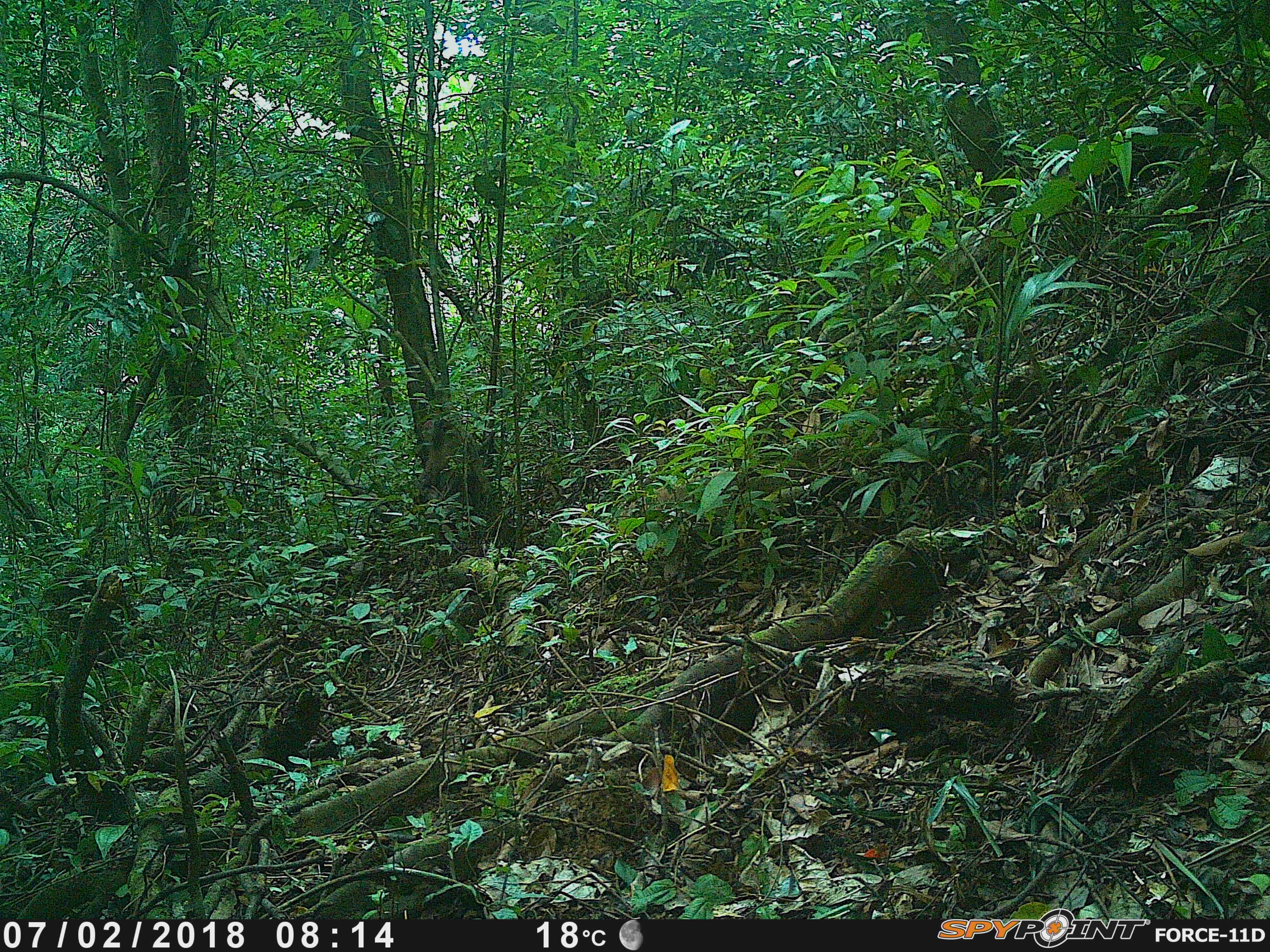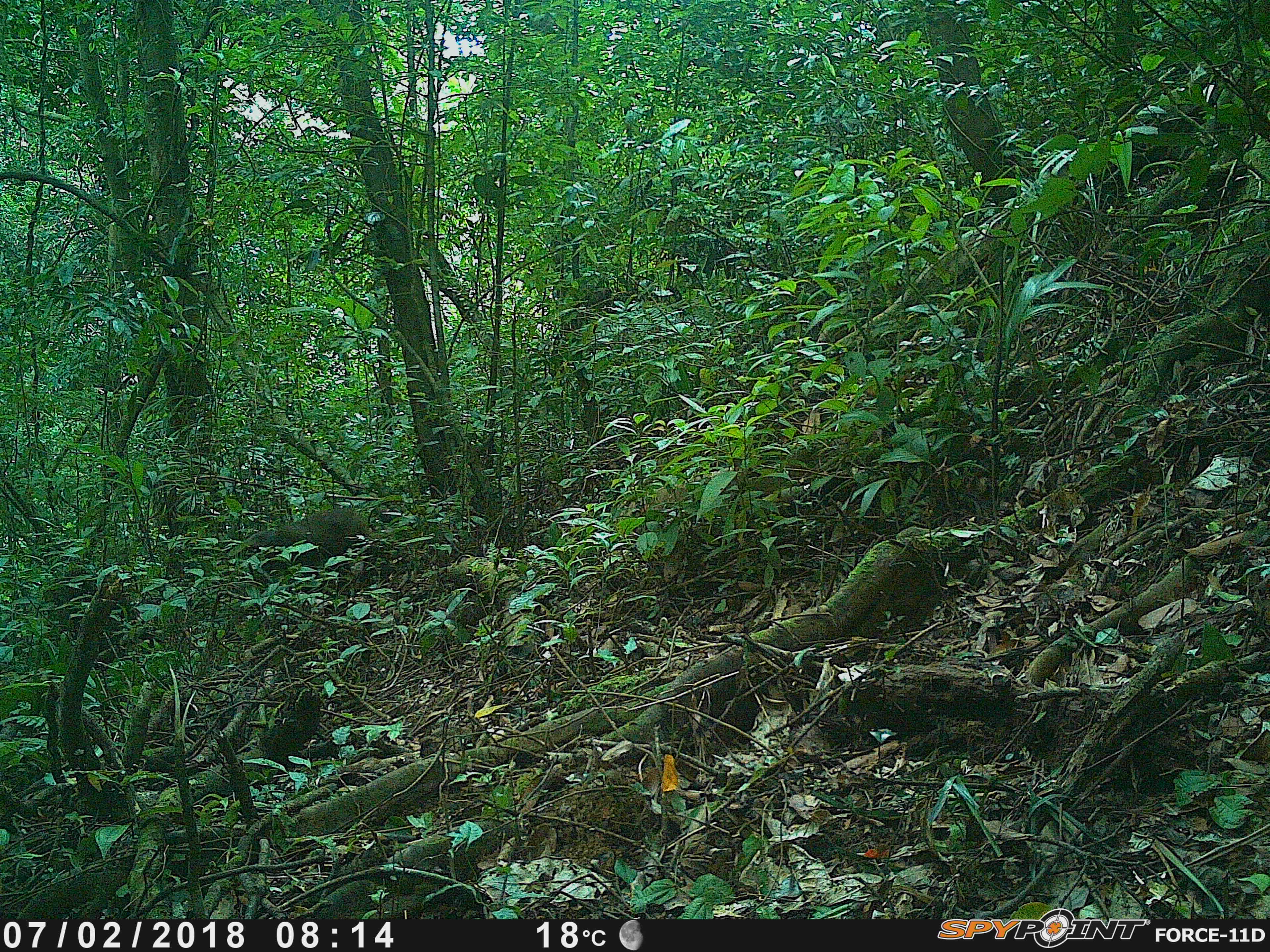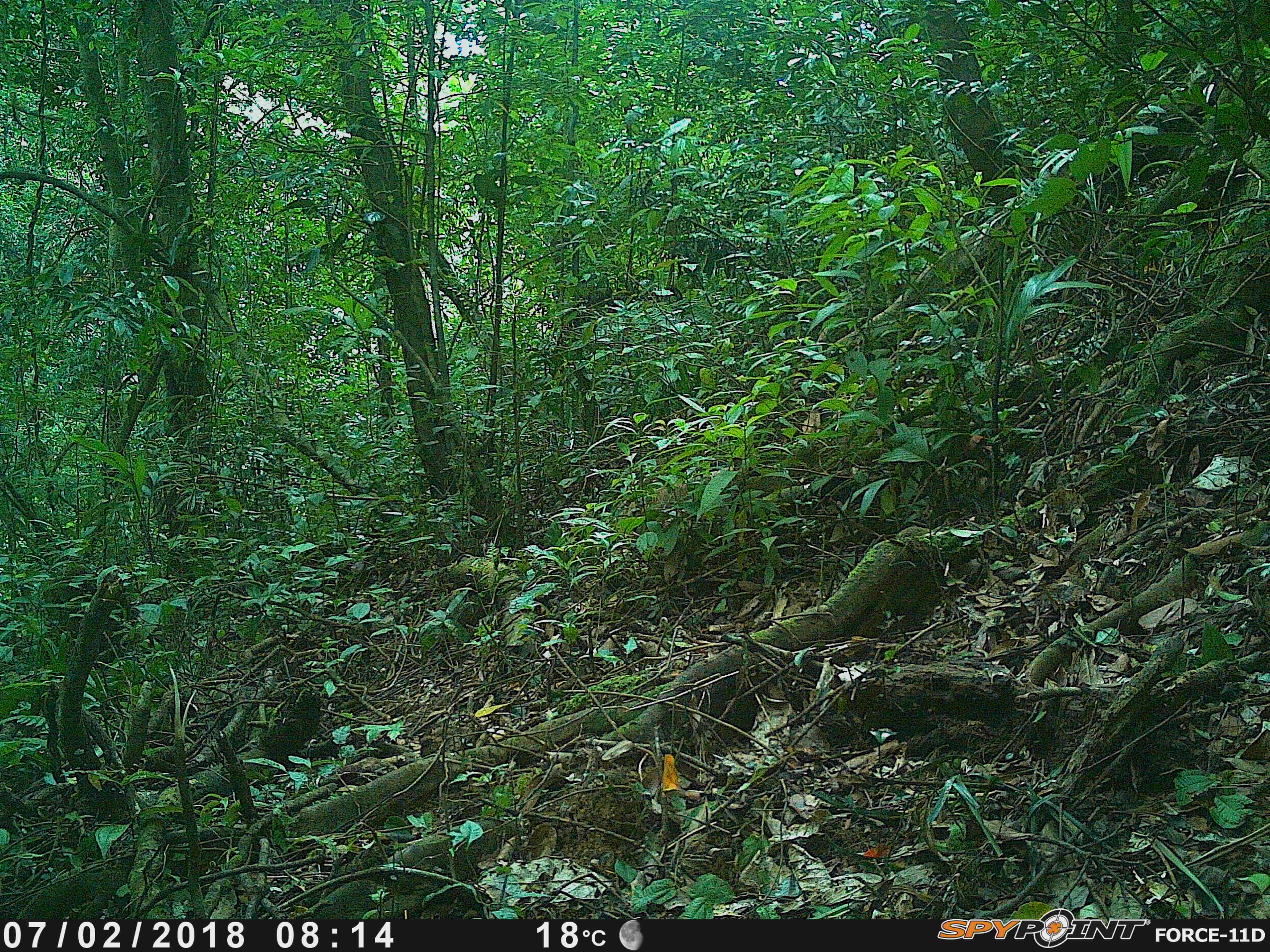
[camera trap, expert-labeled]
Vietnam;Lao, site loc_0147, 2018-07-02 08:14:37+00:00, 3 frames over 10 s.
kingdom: Animalia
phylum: Chordata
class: Mammalia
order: Primates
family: Cercopithecidae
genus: Macaca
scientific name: Macaca arctoides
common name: stump-tailed macaque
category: stump tailed macaque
Stump tailed macaque (stump-tailed macaque) (Macaca arctoides). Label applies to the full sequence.